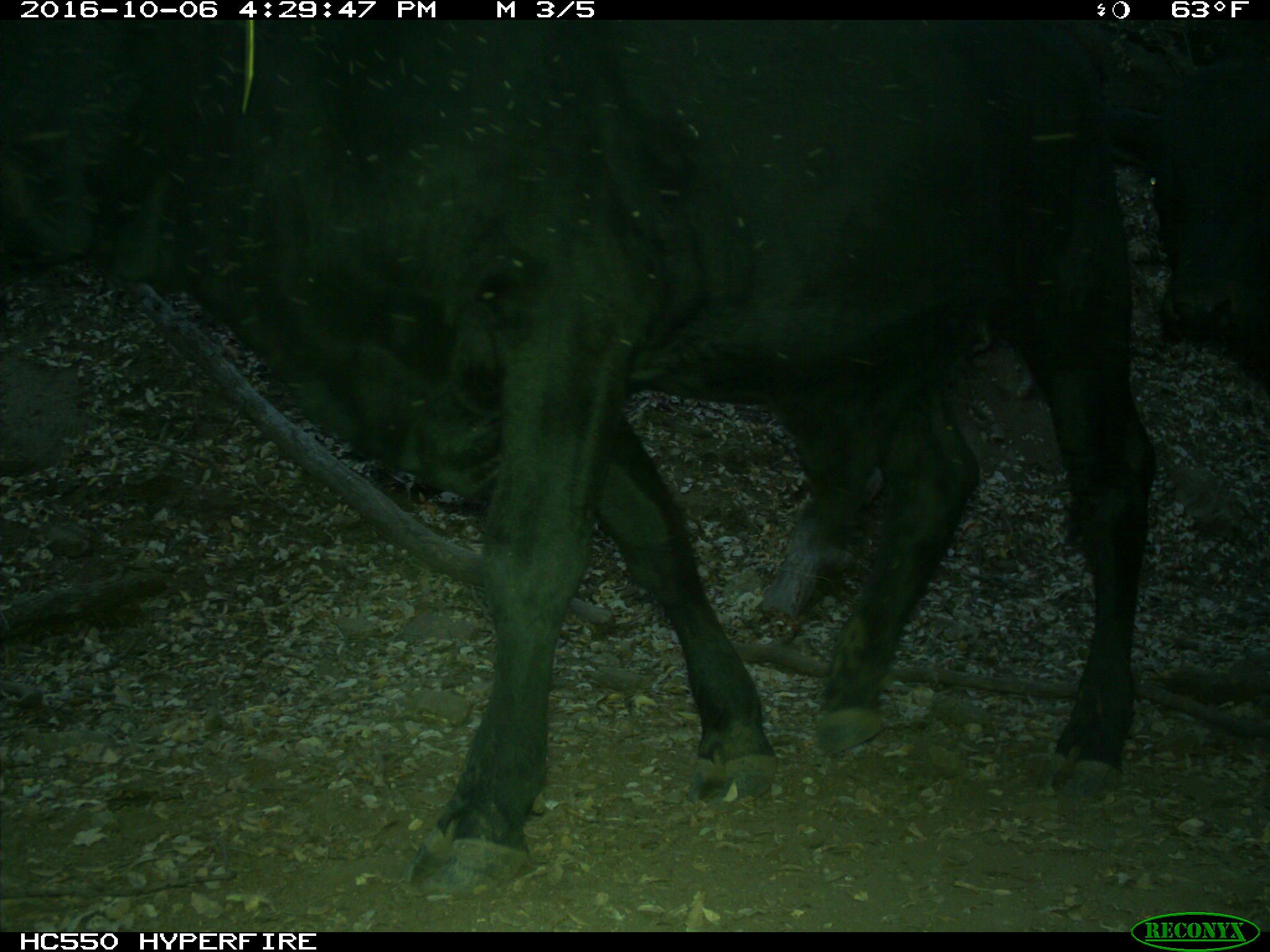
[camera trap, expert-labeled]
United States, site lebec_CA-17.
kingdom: Animalia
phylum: Chordata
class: Mammalia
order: Artiodactyla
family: Bovidae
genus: Bos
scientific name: Bos taurus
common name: domestic cow